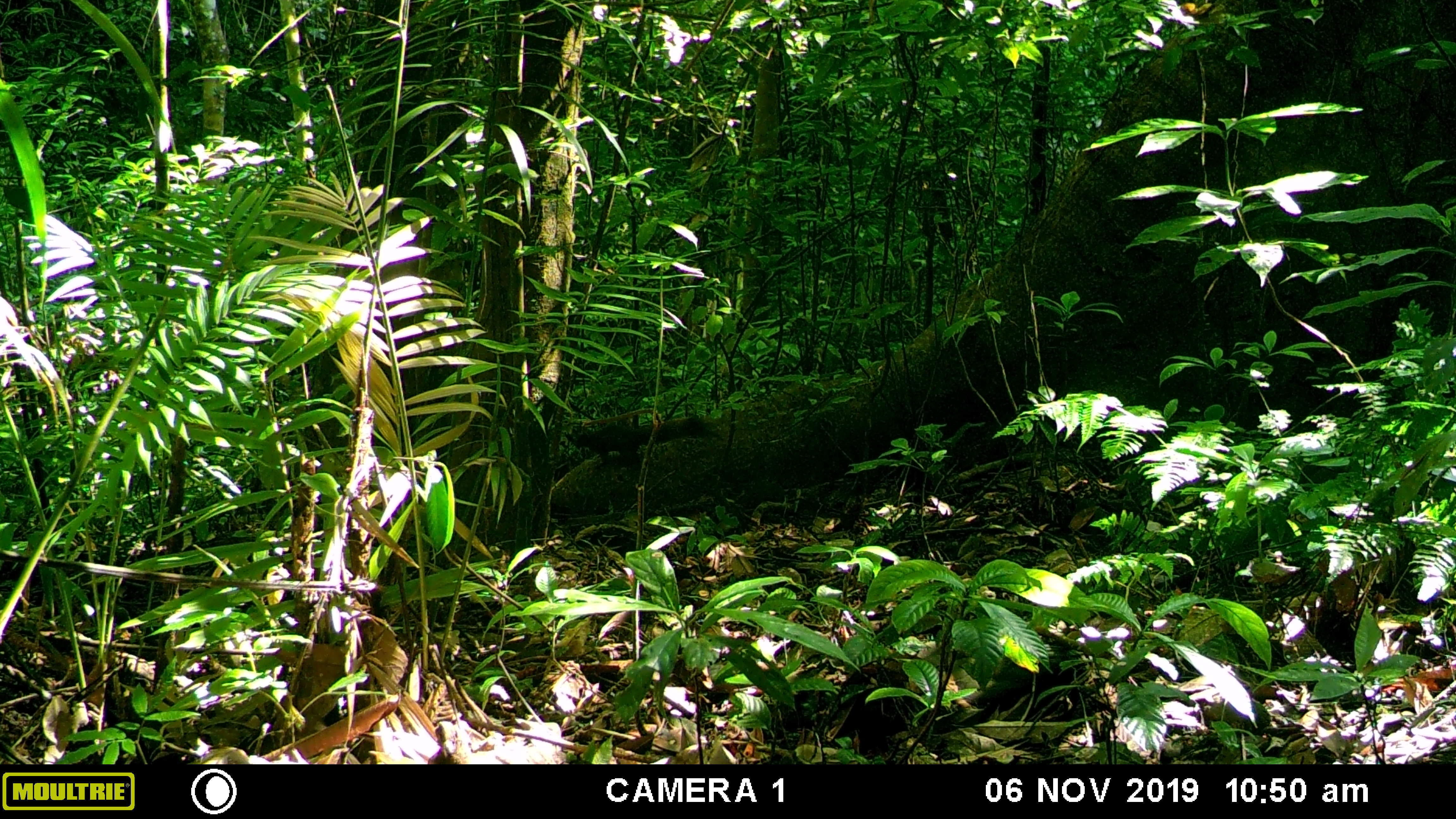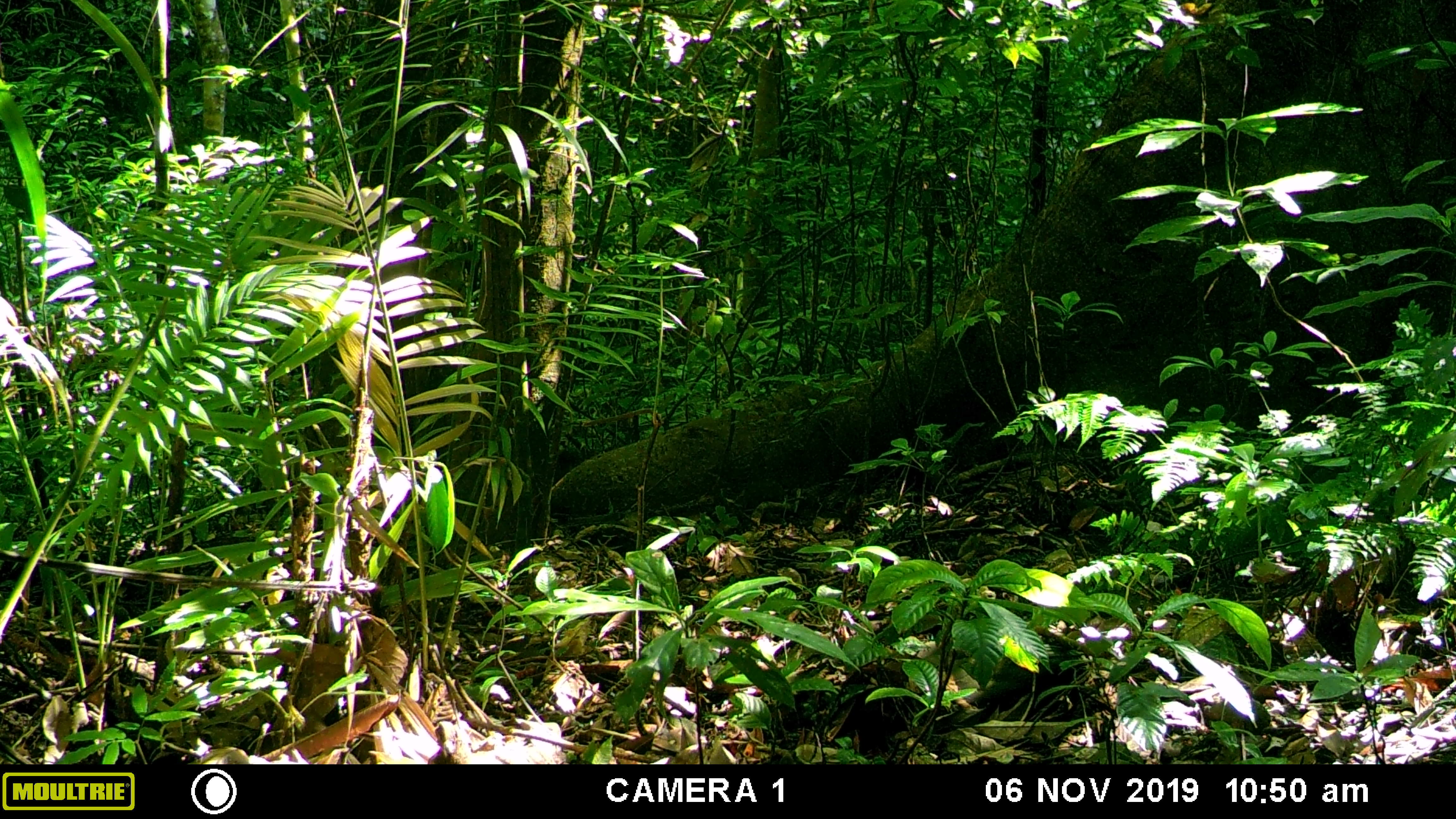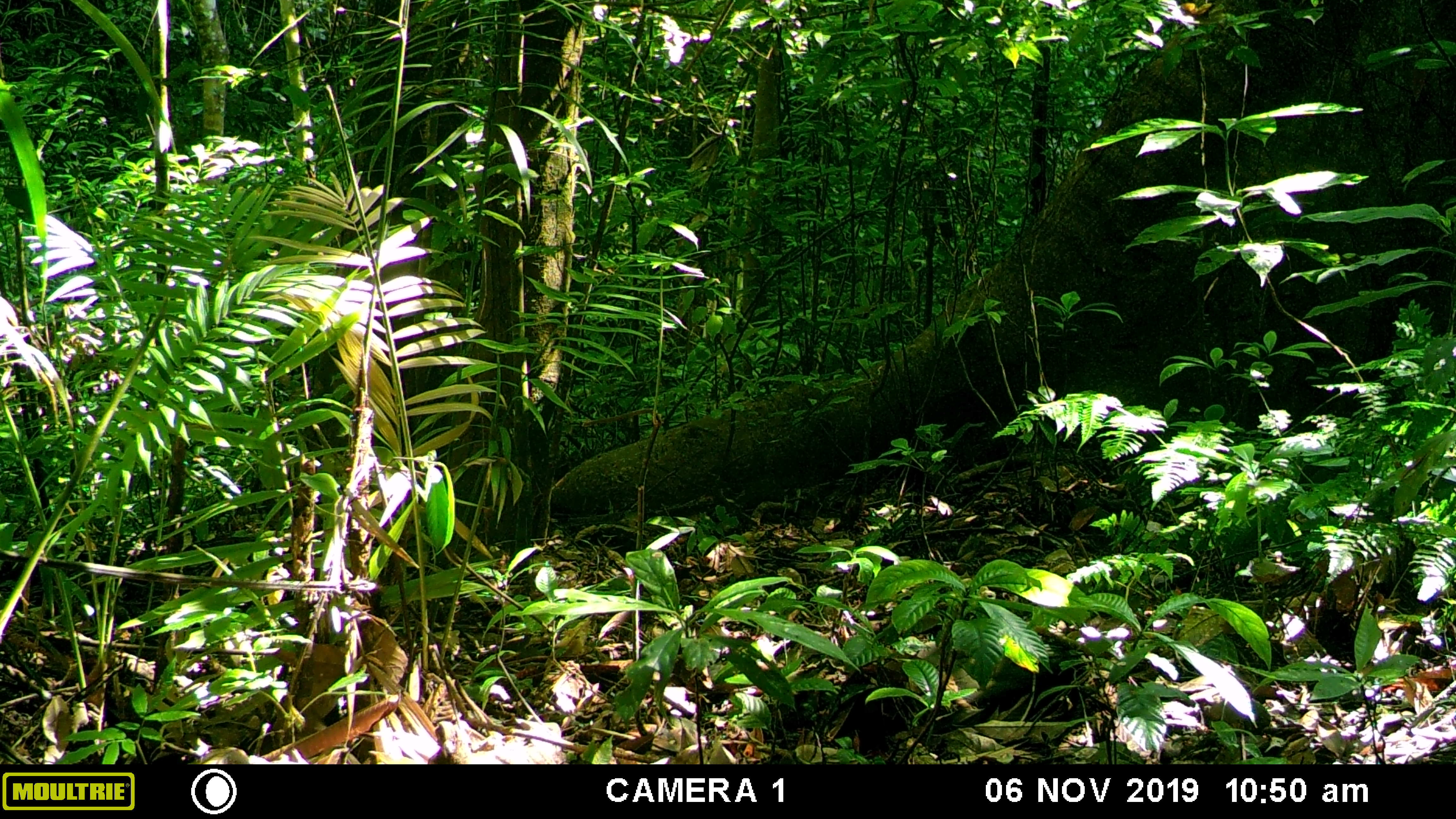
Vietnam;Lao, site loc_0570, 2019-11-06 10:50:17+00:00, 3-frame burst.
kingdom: Animalia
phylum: Chordata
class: Mammalia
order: Rodentia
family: Sciuridae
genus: Callosciurus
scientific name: Callosciurus erythraeus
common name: pallas's squirrel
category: pallass squirrel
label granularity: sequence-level